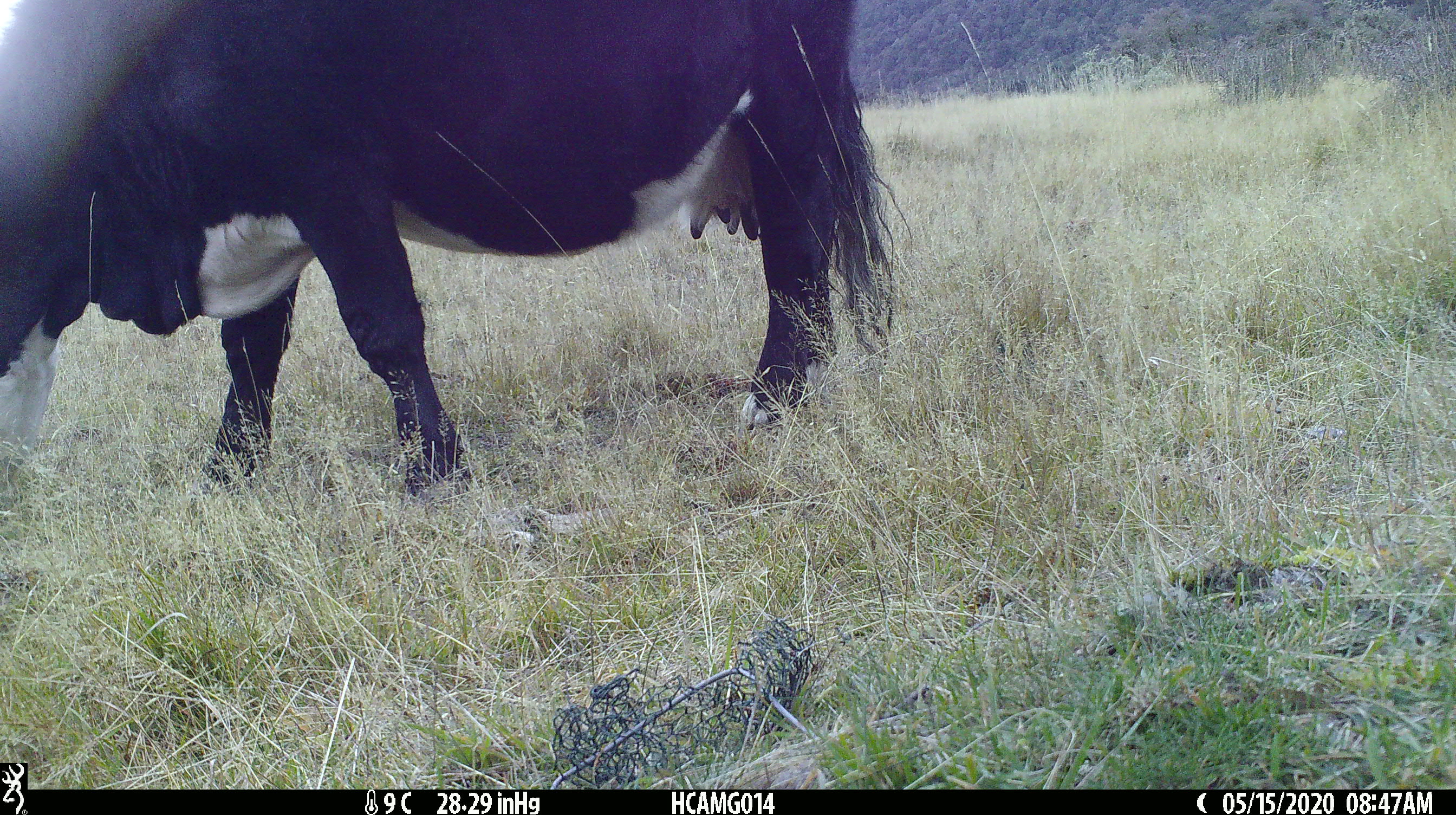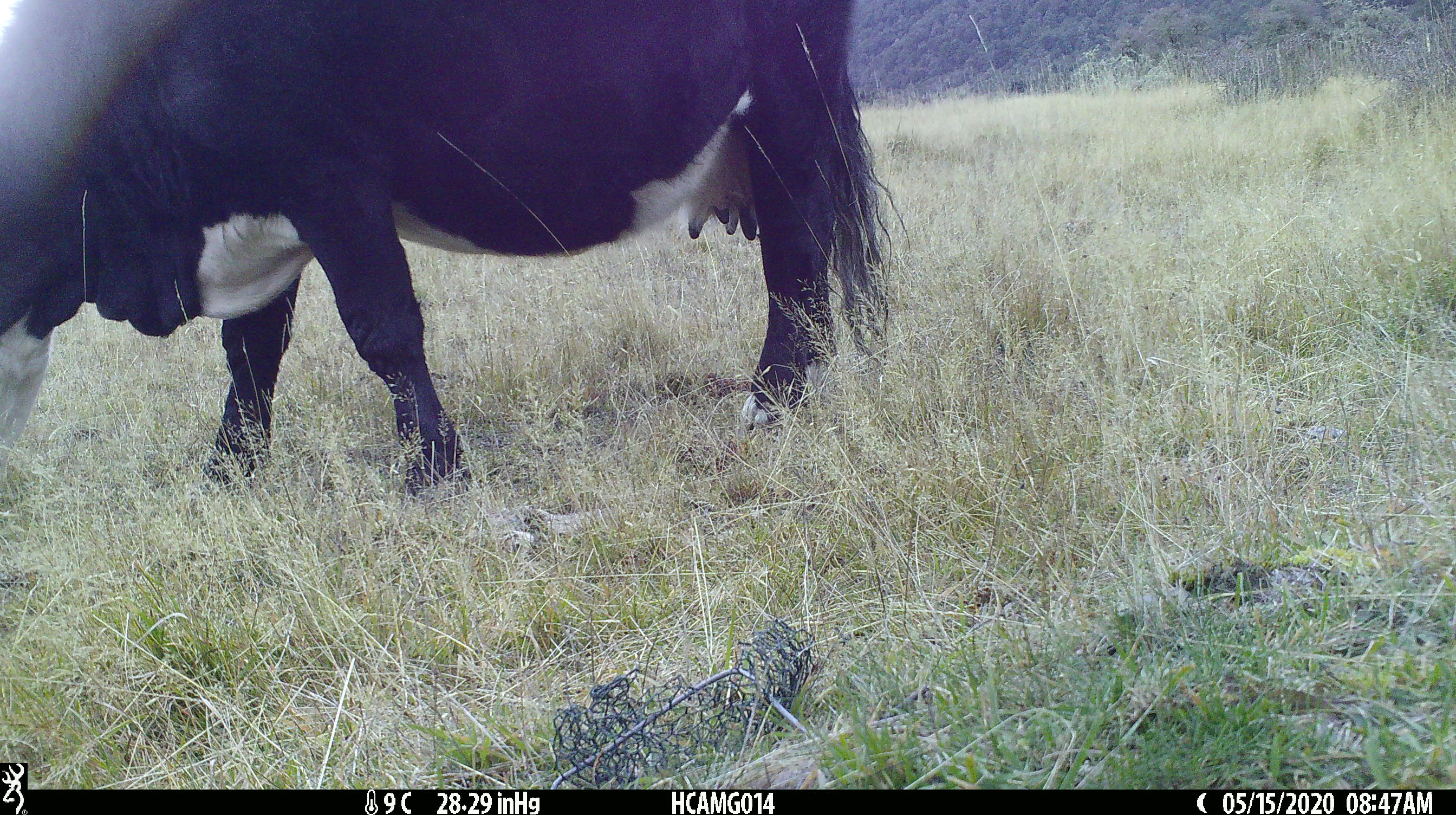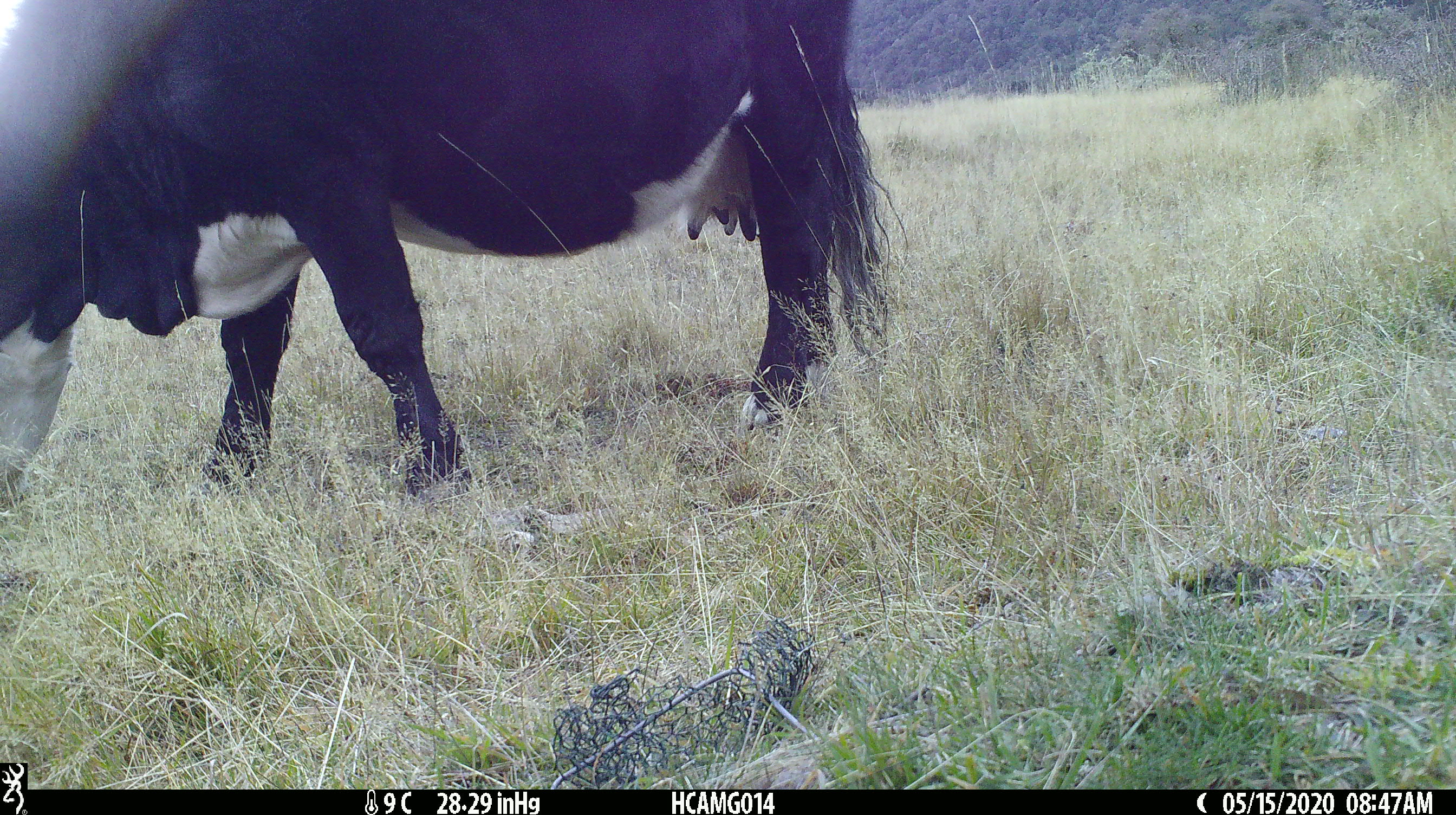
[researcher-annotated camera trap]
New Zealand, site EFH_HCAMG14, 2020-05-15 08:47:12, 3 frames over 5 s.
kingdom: Animalia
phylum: Chordata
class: Mammalia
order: Artiodactyla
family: Bovidae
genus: Bos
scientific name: Bos taurus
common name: domestic cow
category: cow